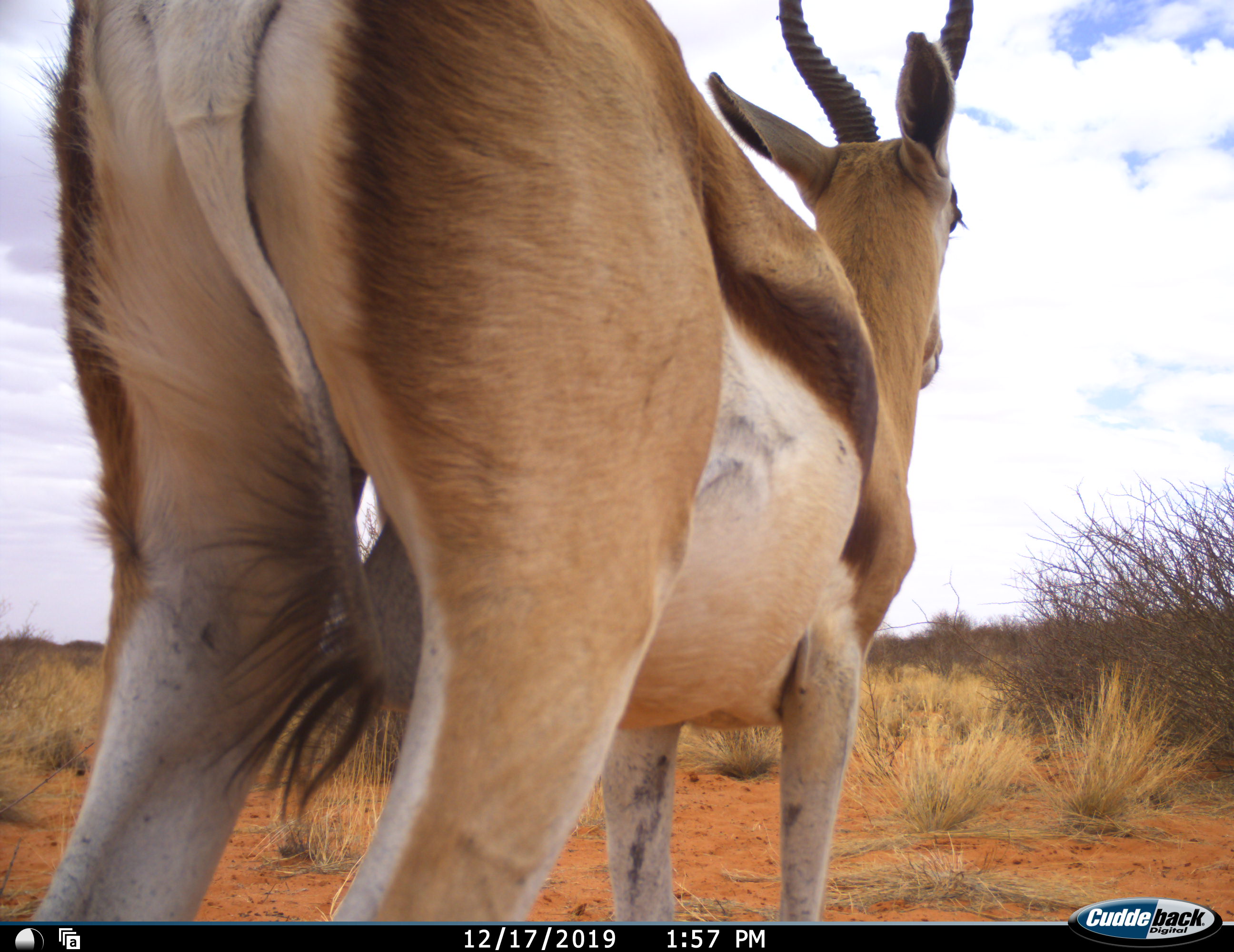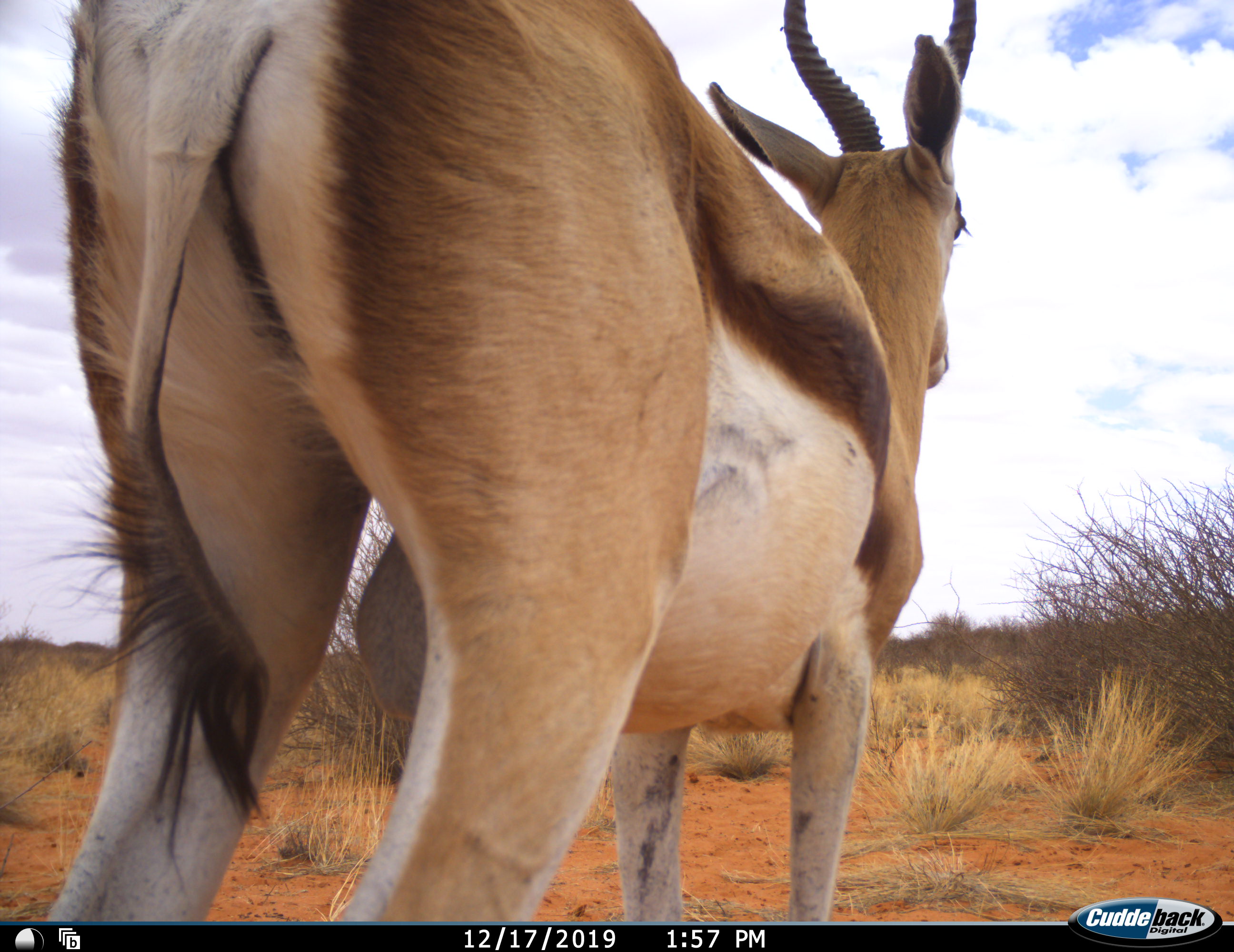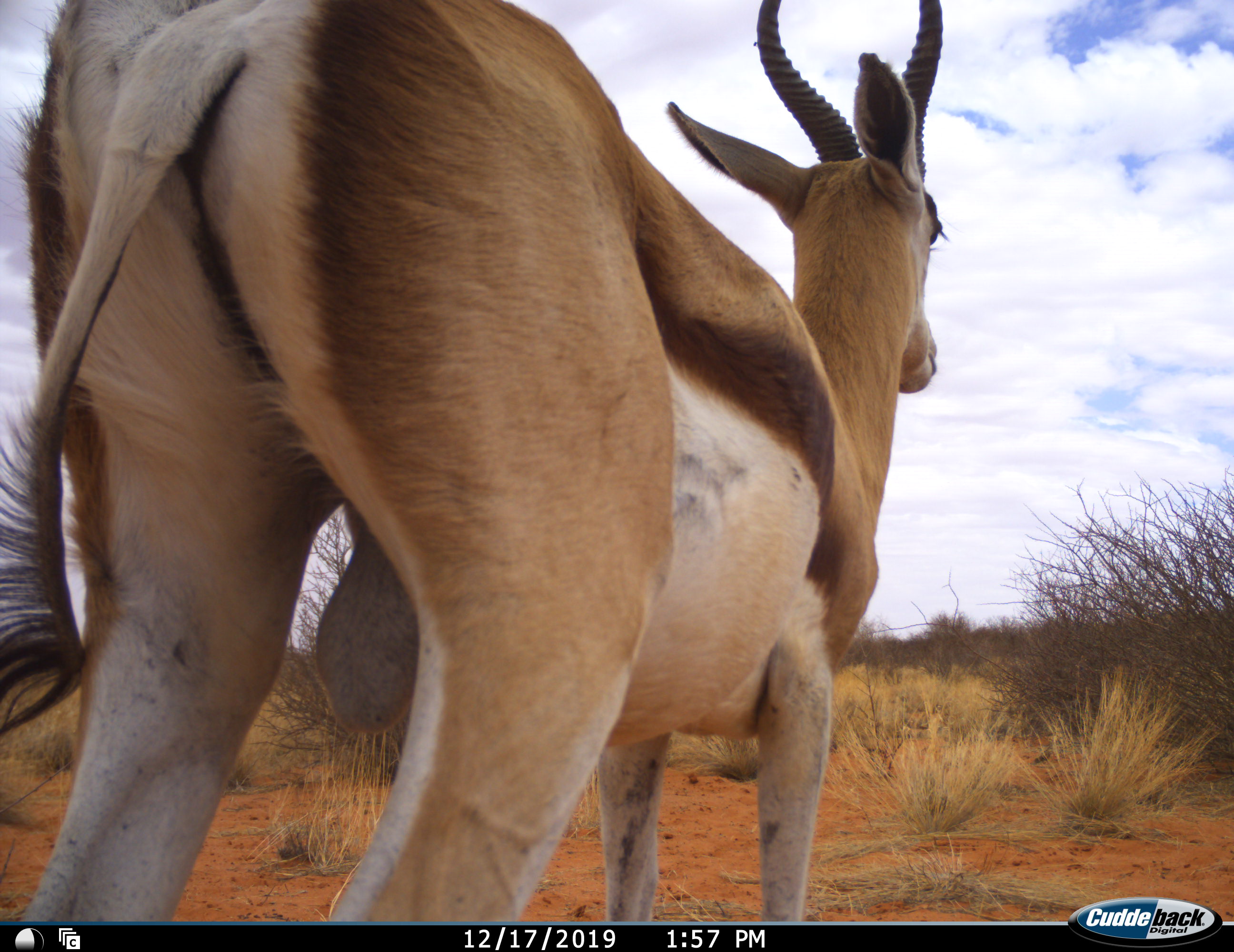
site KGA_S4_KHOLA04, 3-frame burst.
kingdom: Animalia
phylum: Chordata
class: Mammalia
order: Artiodactyla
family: Bovidae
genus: Antidorcas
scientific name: Antidorcas marsupialis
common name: springbok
Springbok (Antidorcas marsupialis), count 1. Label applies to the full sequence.